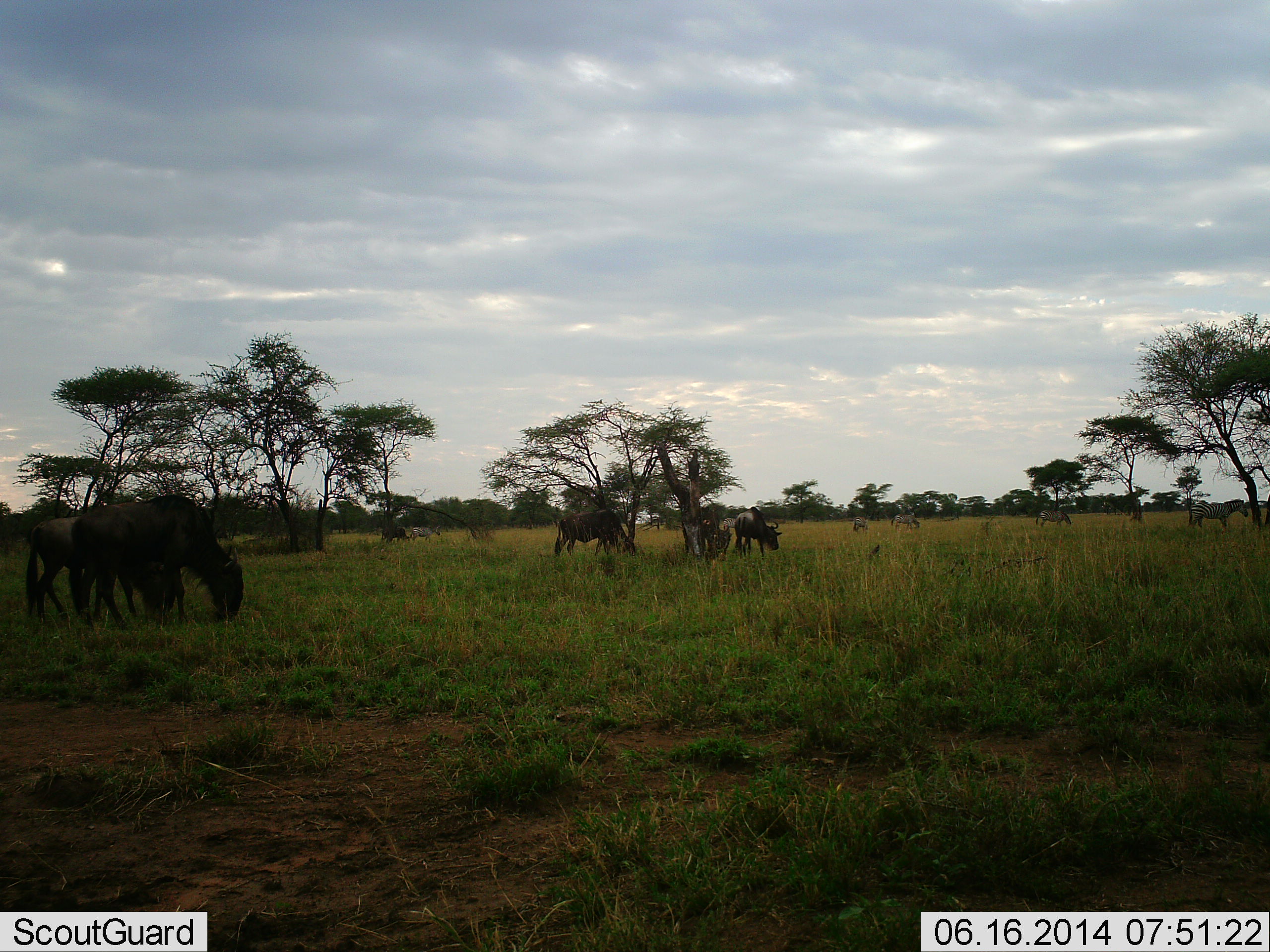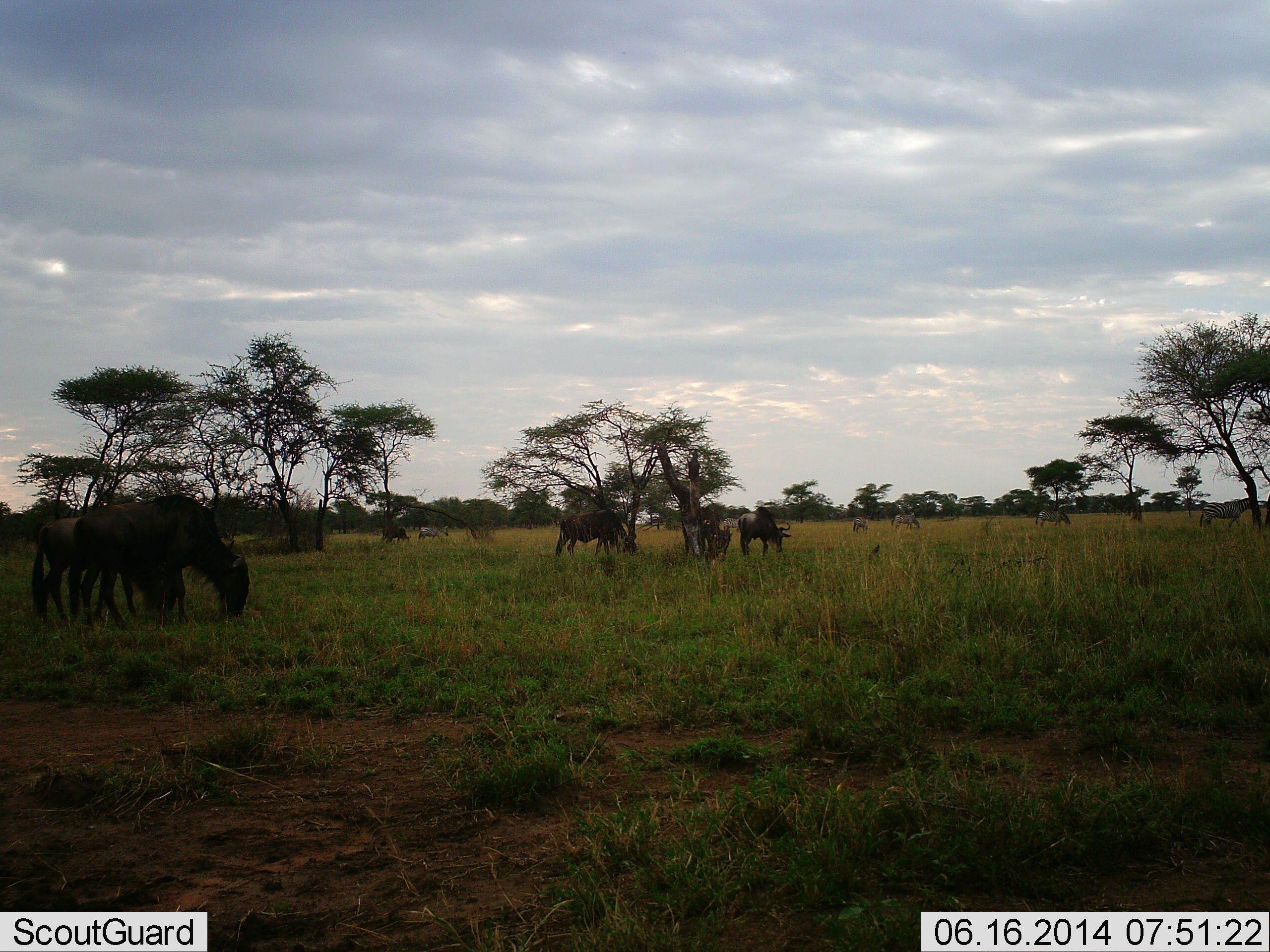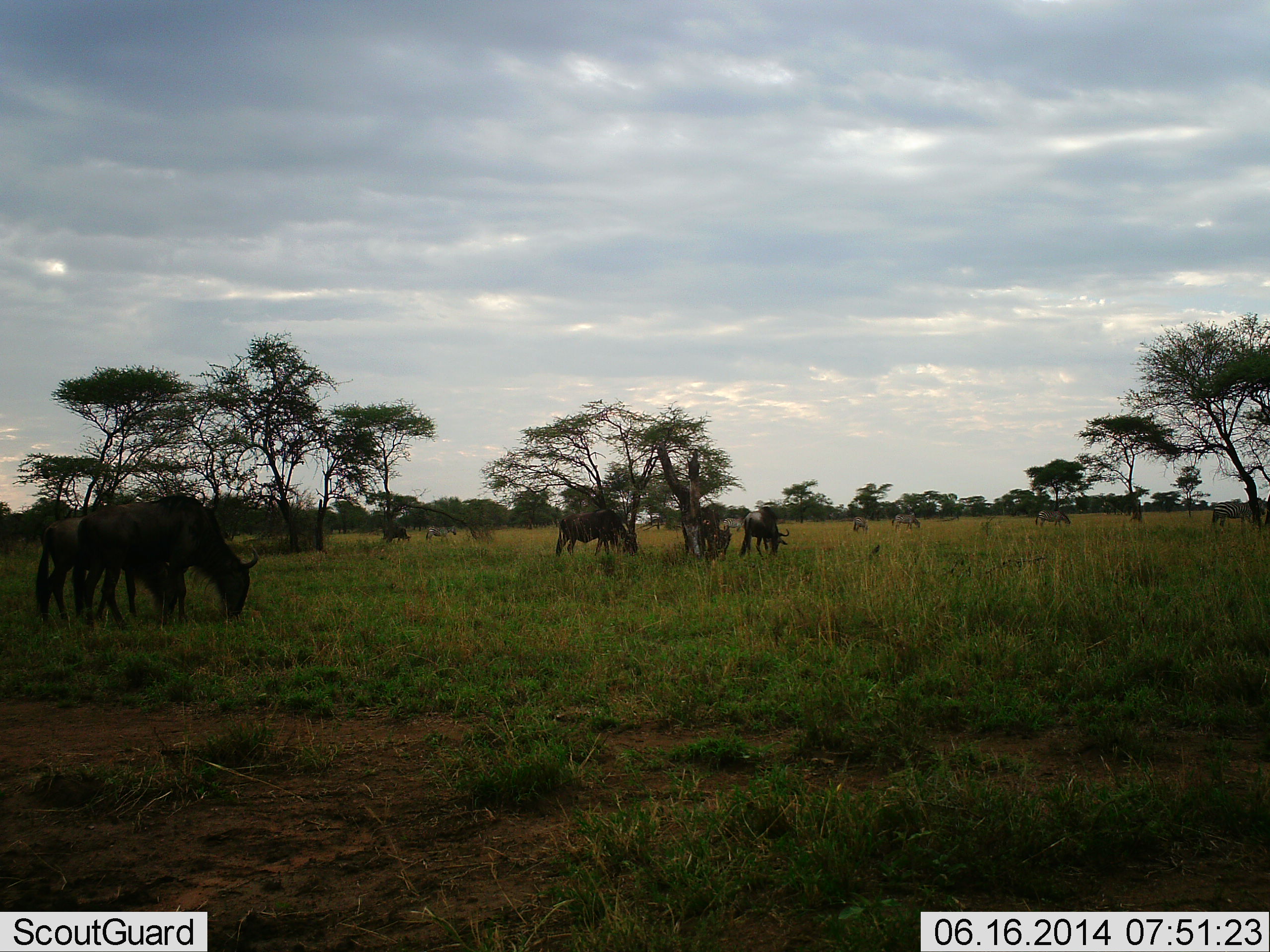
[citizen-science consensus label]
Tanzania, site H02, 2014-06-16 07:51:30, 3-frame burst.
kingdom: Animalia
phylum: Chordata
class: Mammalia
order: Artiodactyla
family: Bovidae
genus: Connochaetes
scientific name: Connochaetes taurinus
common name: blue wildebeest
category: wildebeest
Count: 6.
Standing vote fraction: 50%.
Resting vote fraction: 6%.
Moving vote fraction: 33%.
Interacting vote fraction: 6%.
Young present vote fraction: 0%.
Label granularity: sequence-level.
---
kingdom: Animalia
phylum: Chordata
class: Mammalia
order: Perissodactyla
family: Equidae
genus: Equus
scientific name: Equus quagga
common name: plains zebra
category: zebra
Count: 5.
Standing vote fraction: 50%.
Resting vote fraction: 0%.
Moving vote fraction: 30%.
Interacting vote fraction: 0%.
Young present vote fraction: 0%.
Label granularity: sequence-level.